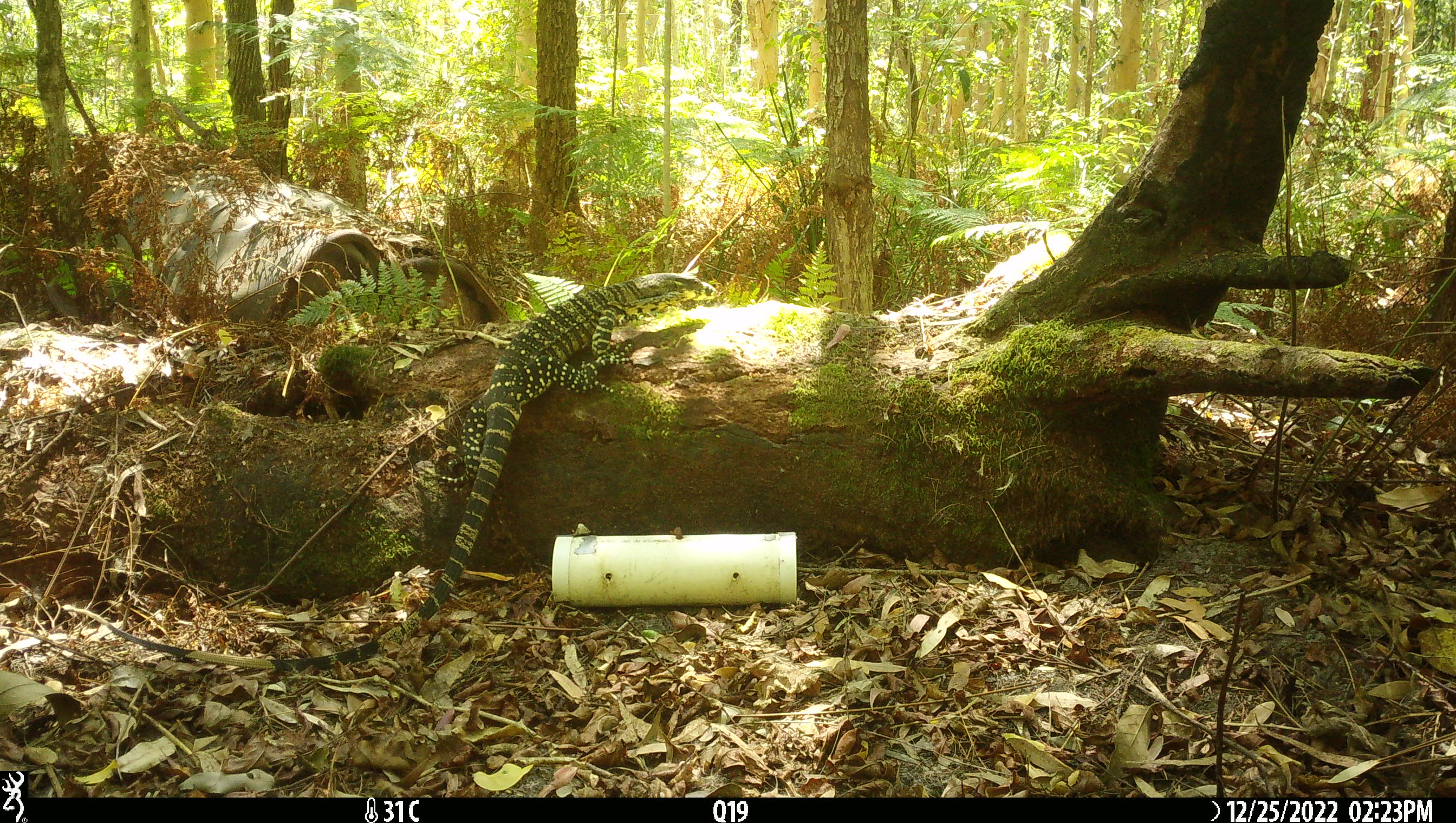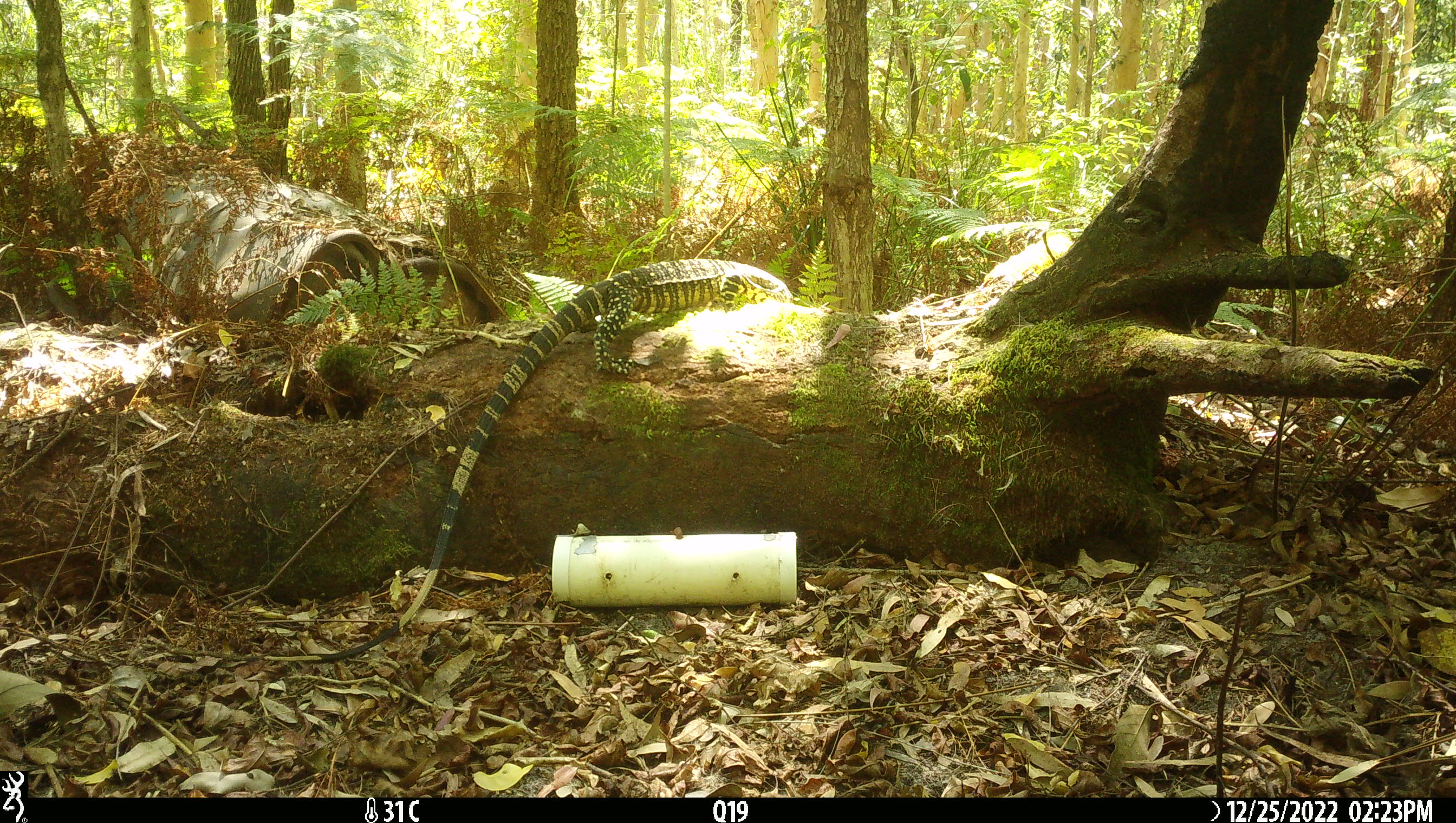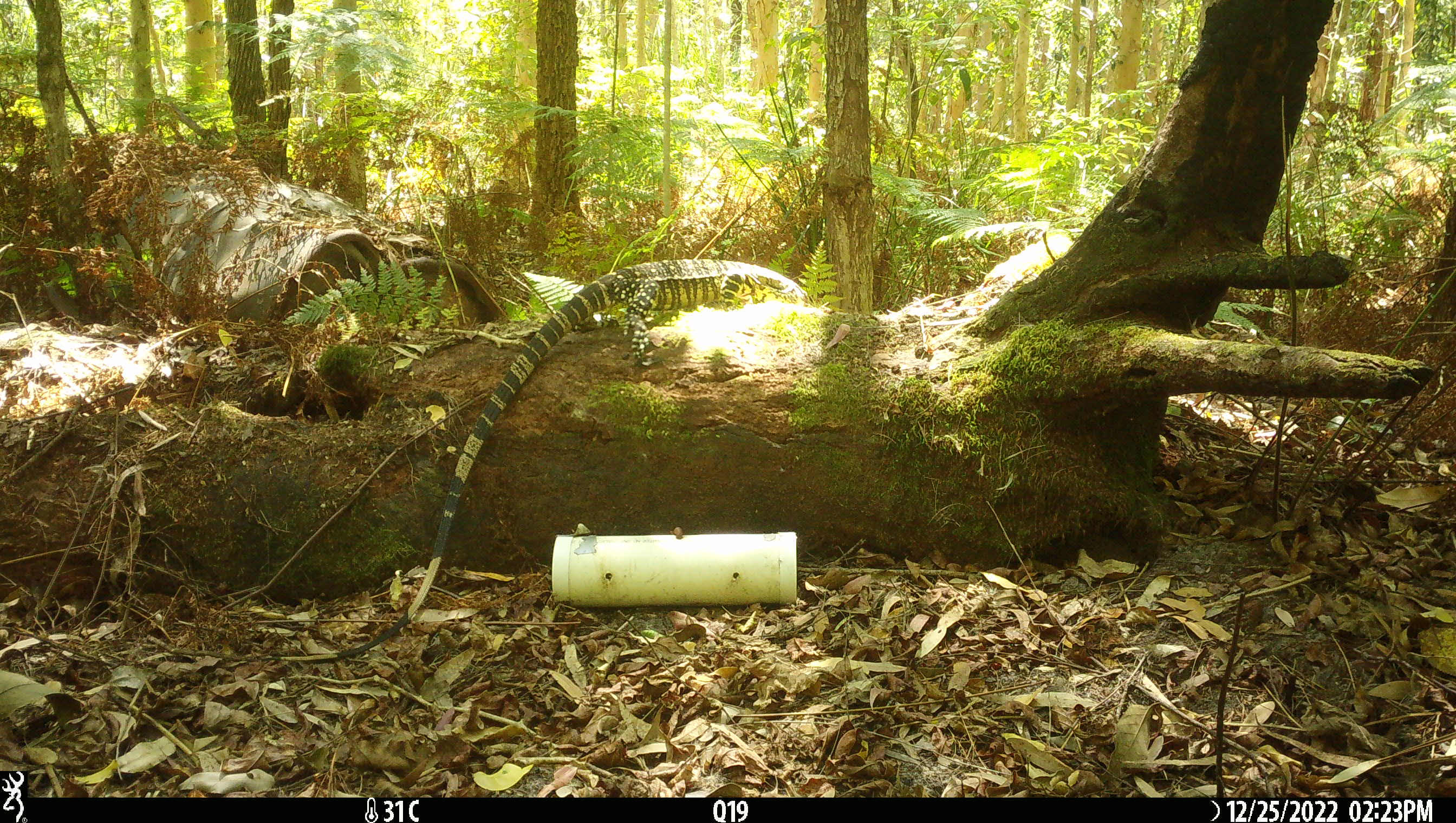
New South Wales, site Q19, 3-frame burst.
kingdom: Animalia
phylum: Chordata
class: Reptilia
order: Squamata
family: Varanidae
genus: Varanus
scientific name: Varanus varius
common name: lace monitor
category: goanna